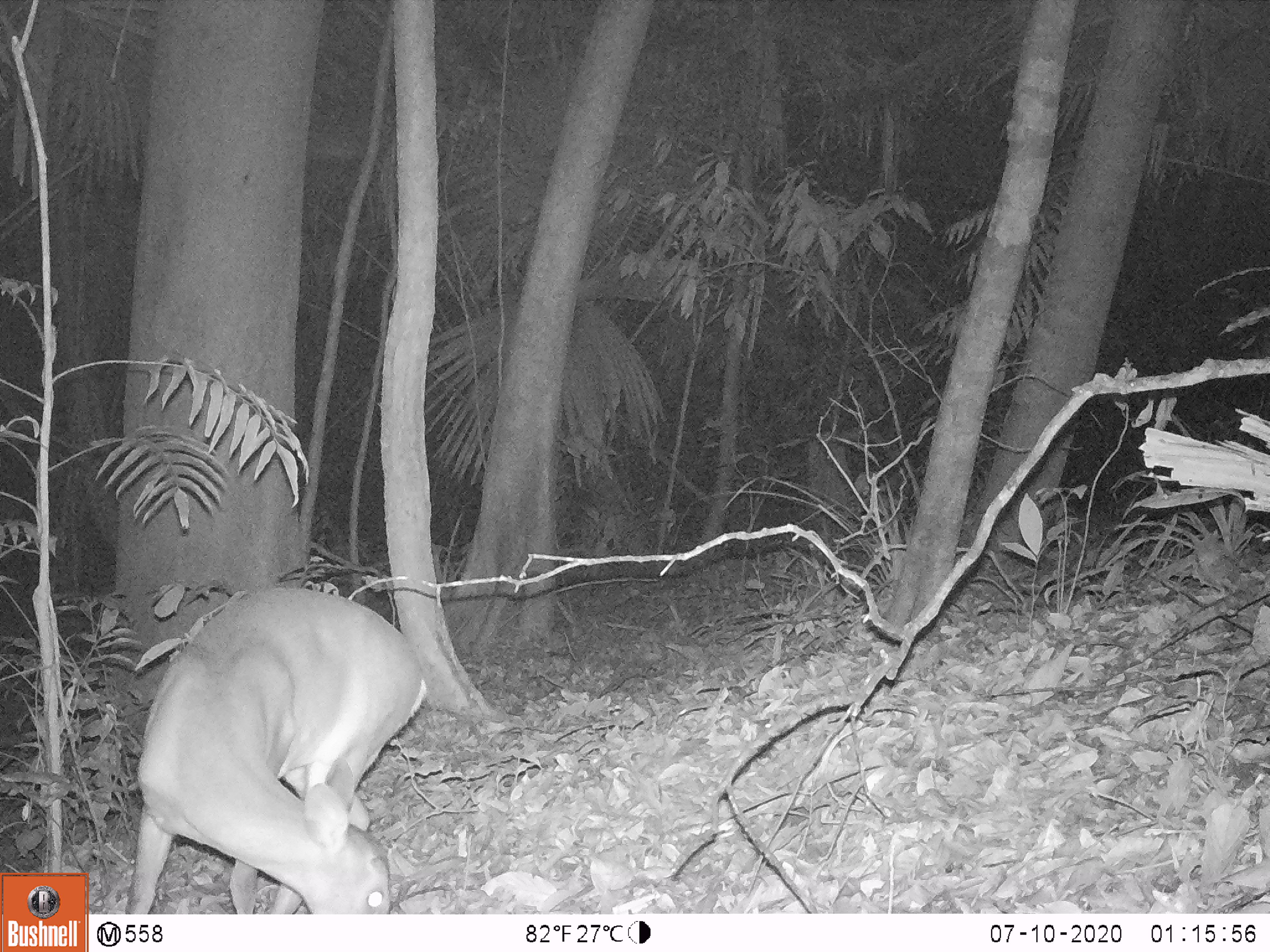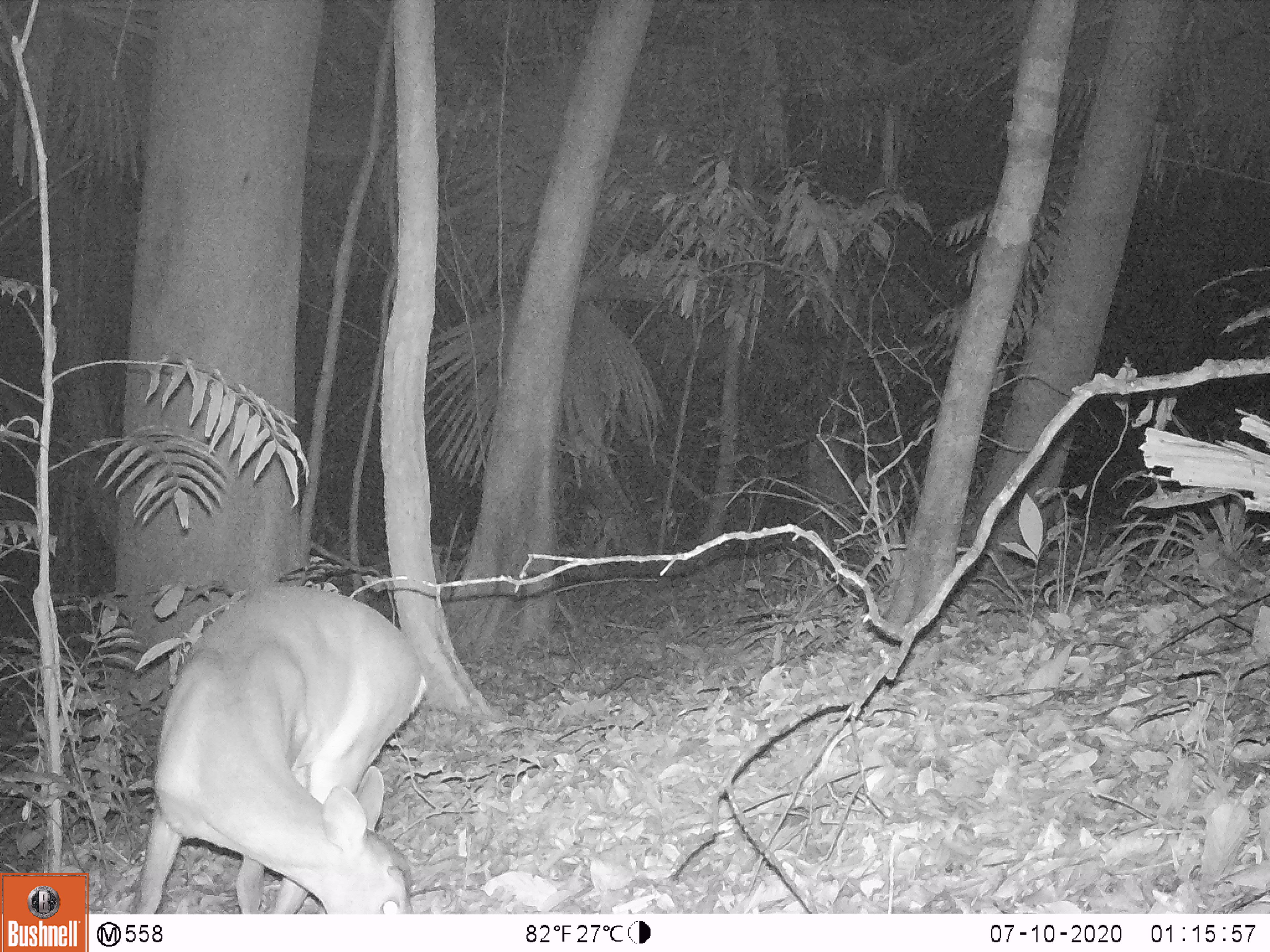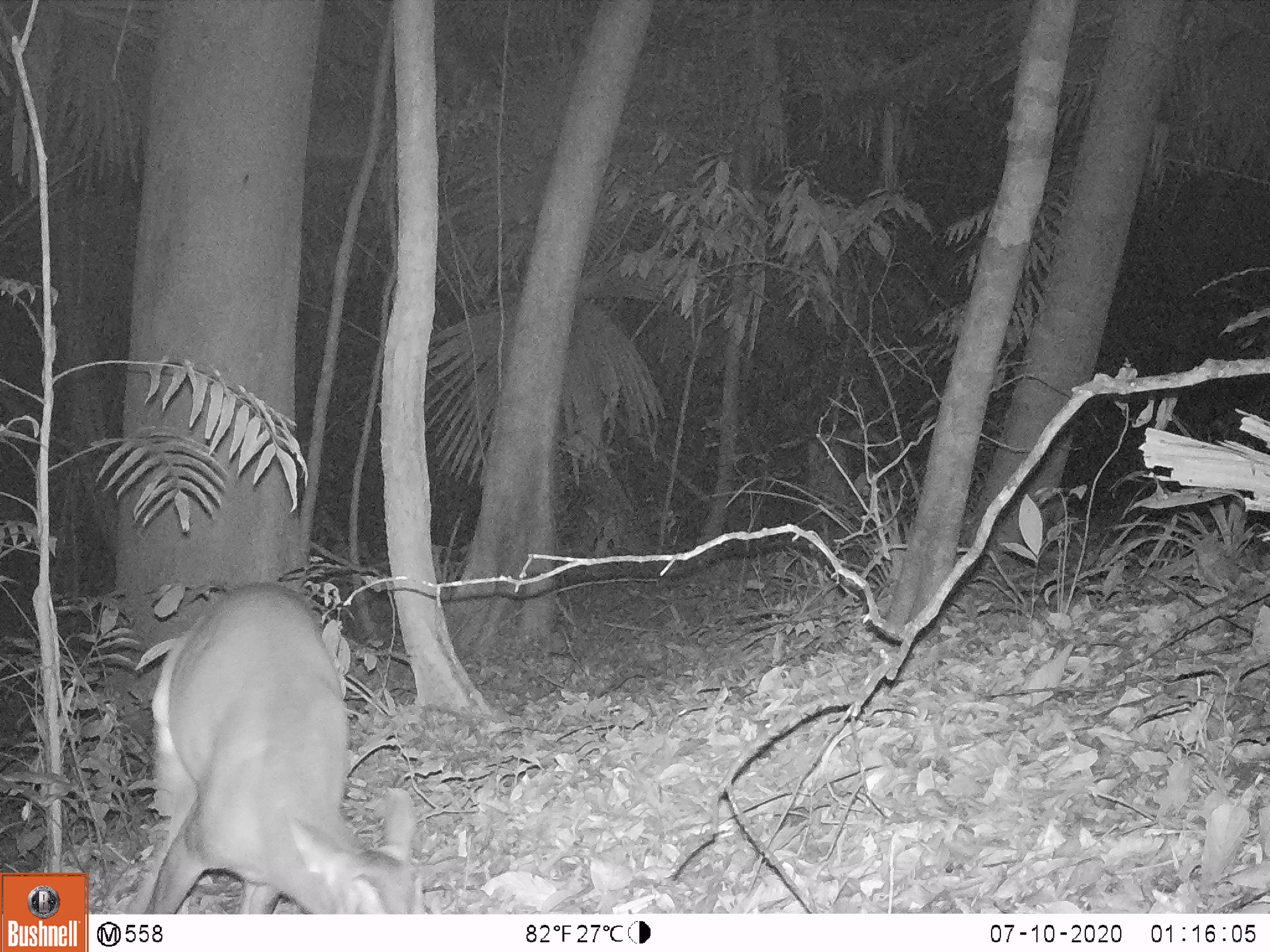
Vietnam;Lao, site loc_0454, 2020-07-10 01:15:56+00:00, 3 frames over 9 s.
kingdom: Animalia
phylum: Chordata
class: Mammalia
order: Artiodactyla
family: Cervidae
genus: Muntiacus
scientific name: Muntiacus vuquangensis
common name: large-antlered muntjac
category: large antlered muntjac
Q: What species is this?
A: Large antlered muntjac (large-antlered muntjac) (Muntiacus vuquangensis).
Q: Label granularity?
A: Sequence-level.